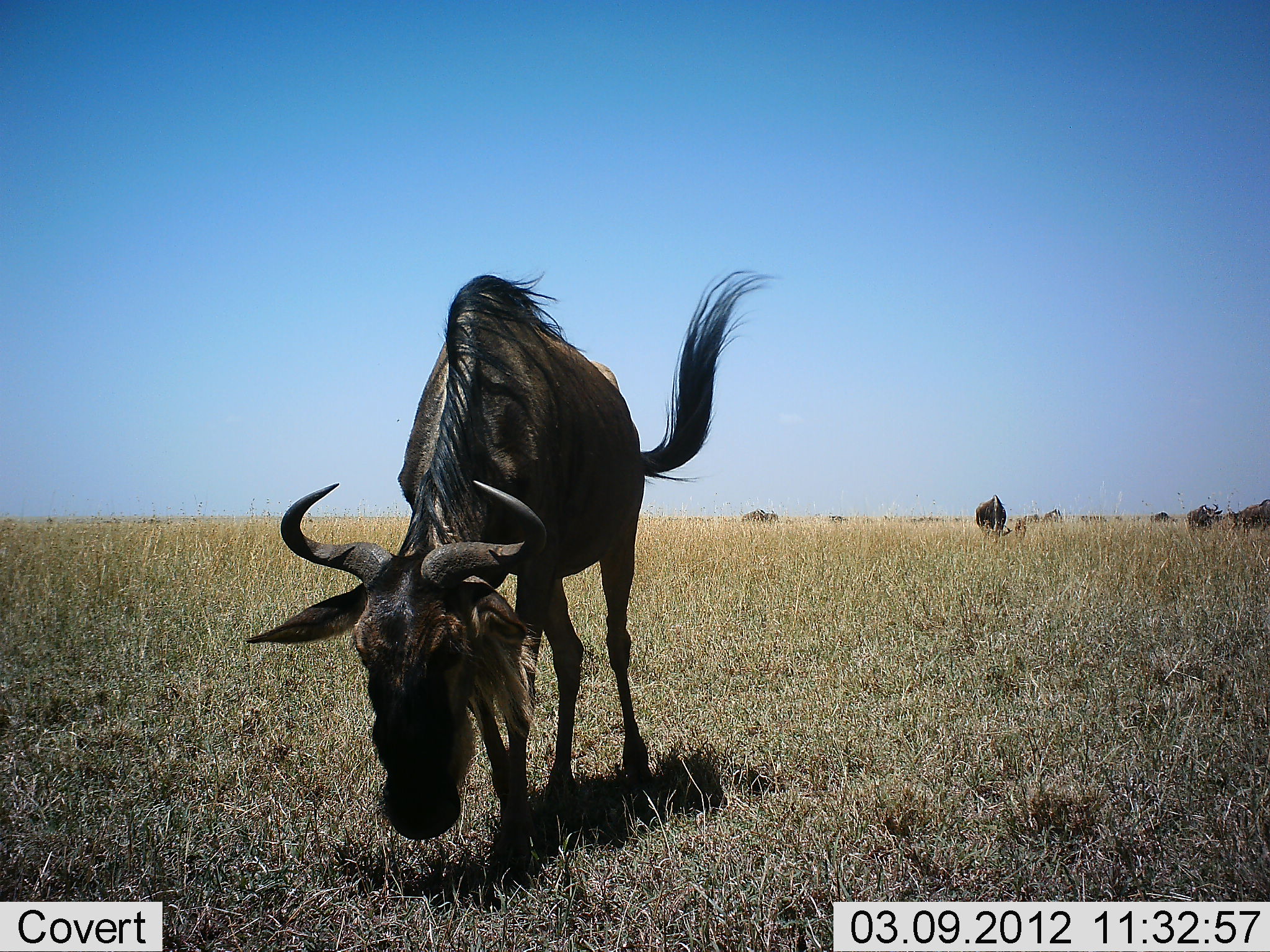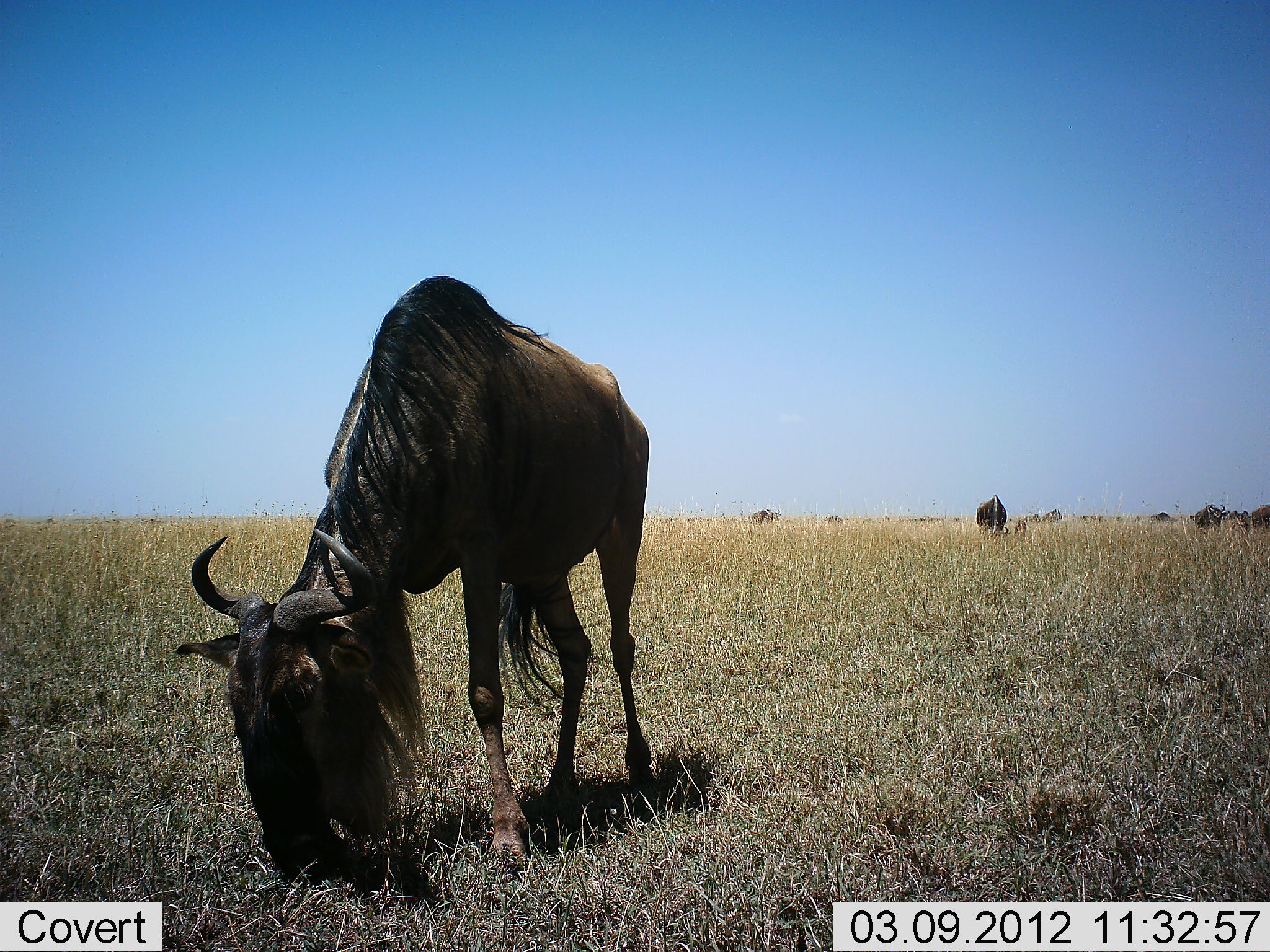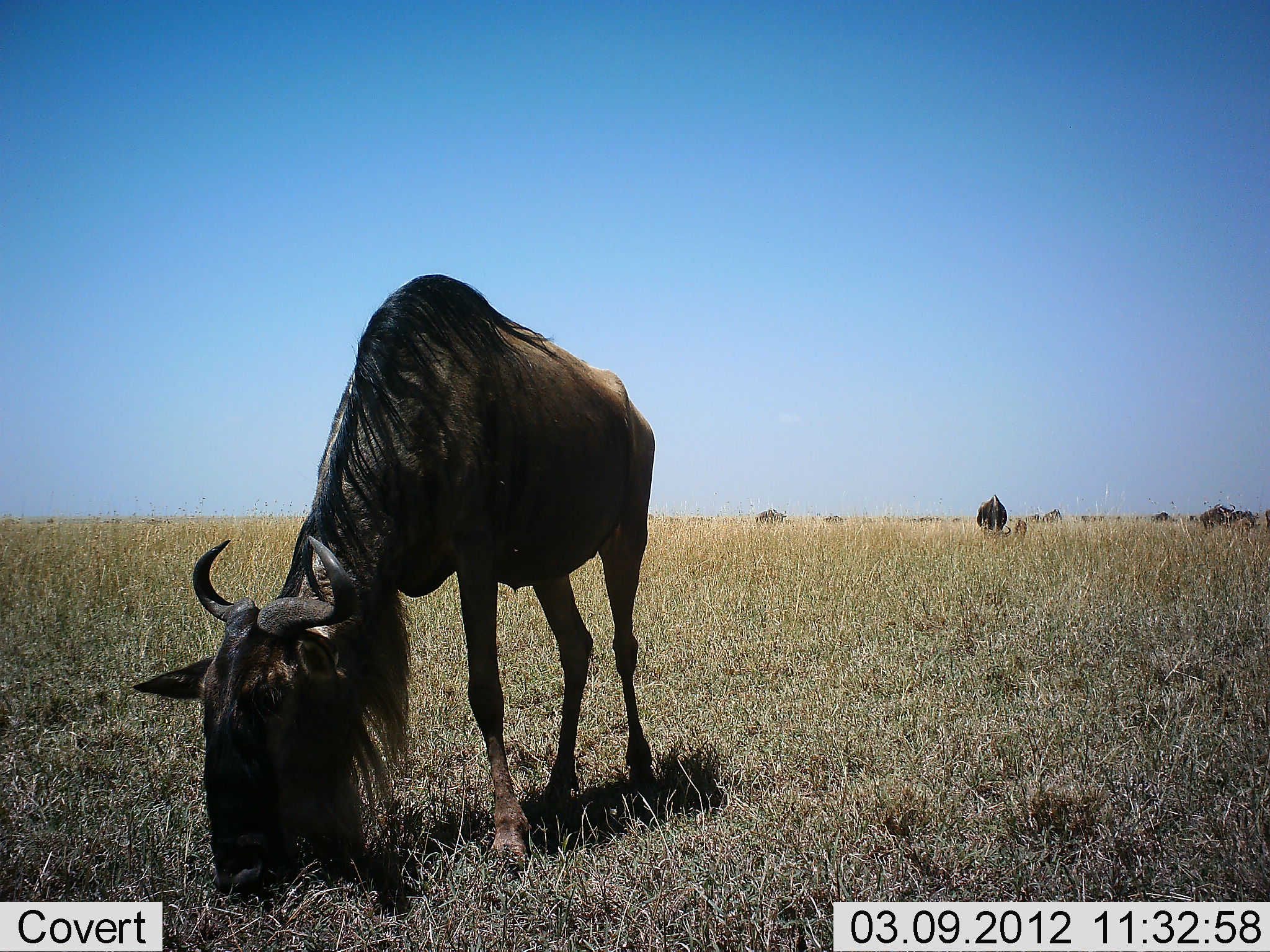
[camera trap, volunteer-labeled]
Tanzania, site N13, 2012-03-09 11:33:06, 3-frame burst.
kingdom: Animalia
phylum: Chordata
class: Mammalia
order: Artiodactyla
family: Bovidae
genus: Connochaetes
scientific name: Connochaetes taurinus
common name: blue wildebeest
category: wildebeest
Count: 9.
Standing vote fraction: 38%.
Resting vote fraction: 0%.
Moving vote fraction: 19%.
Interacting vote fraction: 0%.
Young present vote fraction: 6%.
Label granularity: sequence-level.